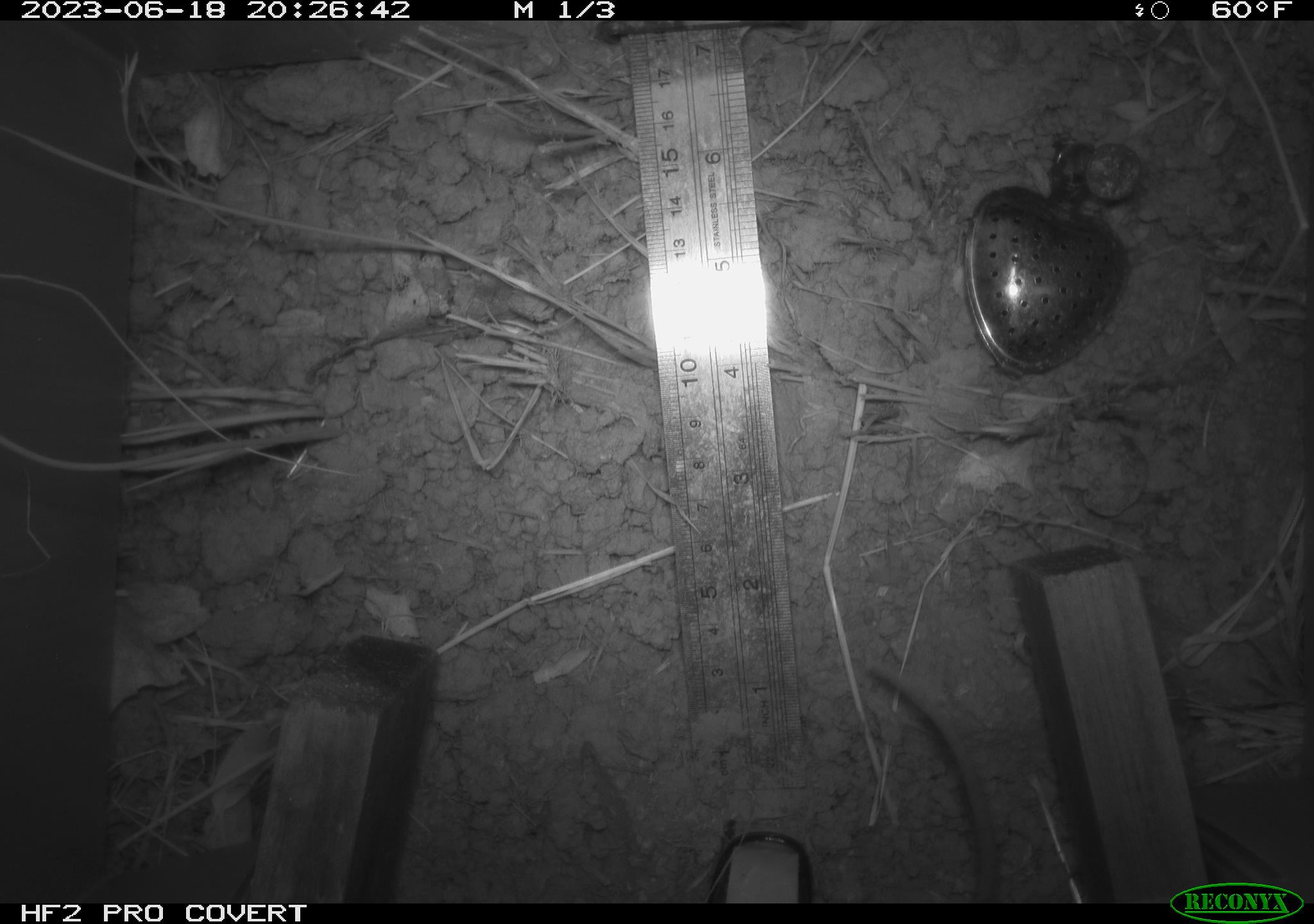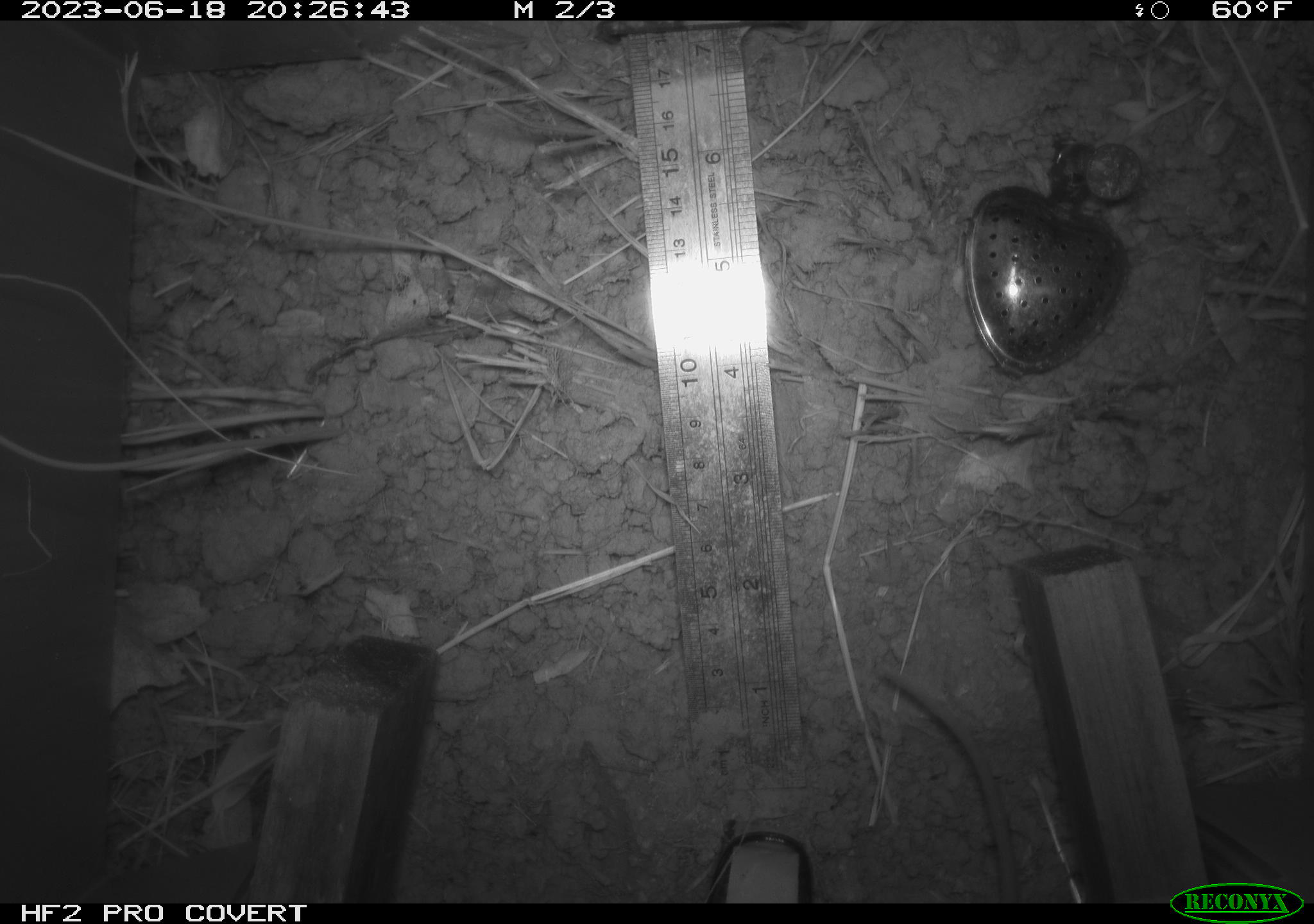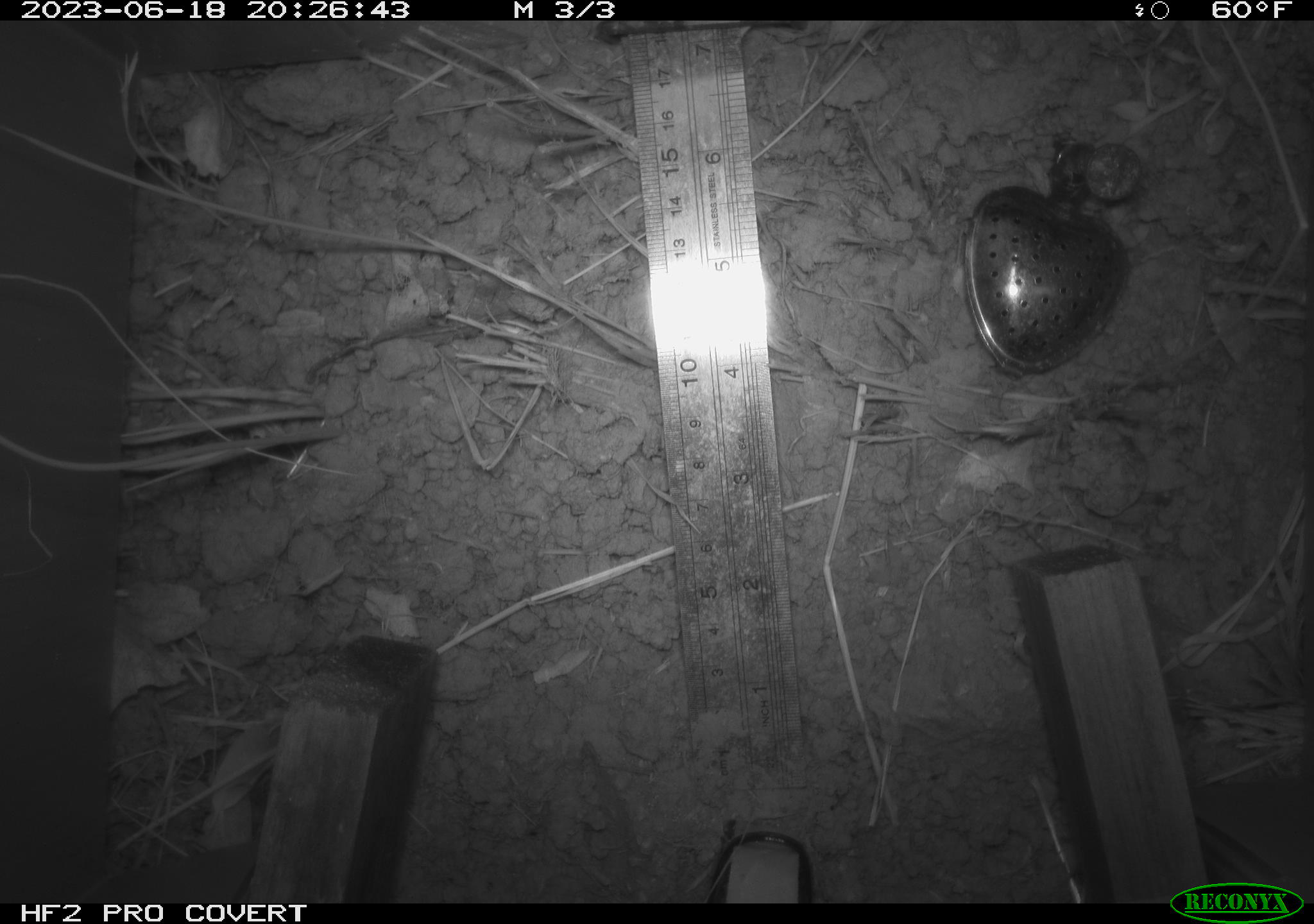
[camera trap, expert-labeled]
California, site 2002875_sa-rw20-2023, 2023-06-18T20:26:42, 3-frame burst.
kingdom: Animalia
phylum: Chordata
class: Mammalia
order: Rodentia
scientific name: Rodentia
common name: rodent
Rodent (Rodentia).